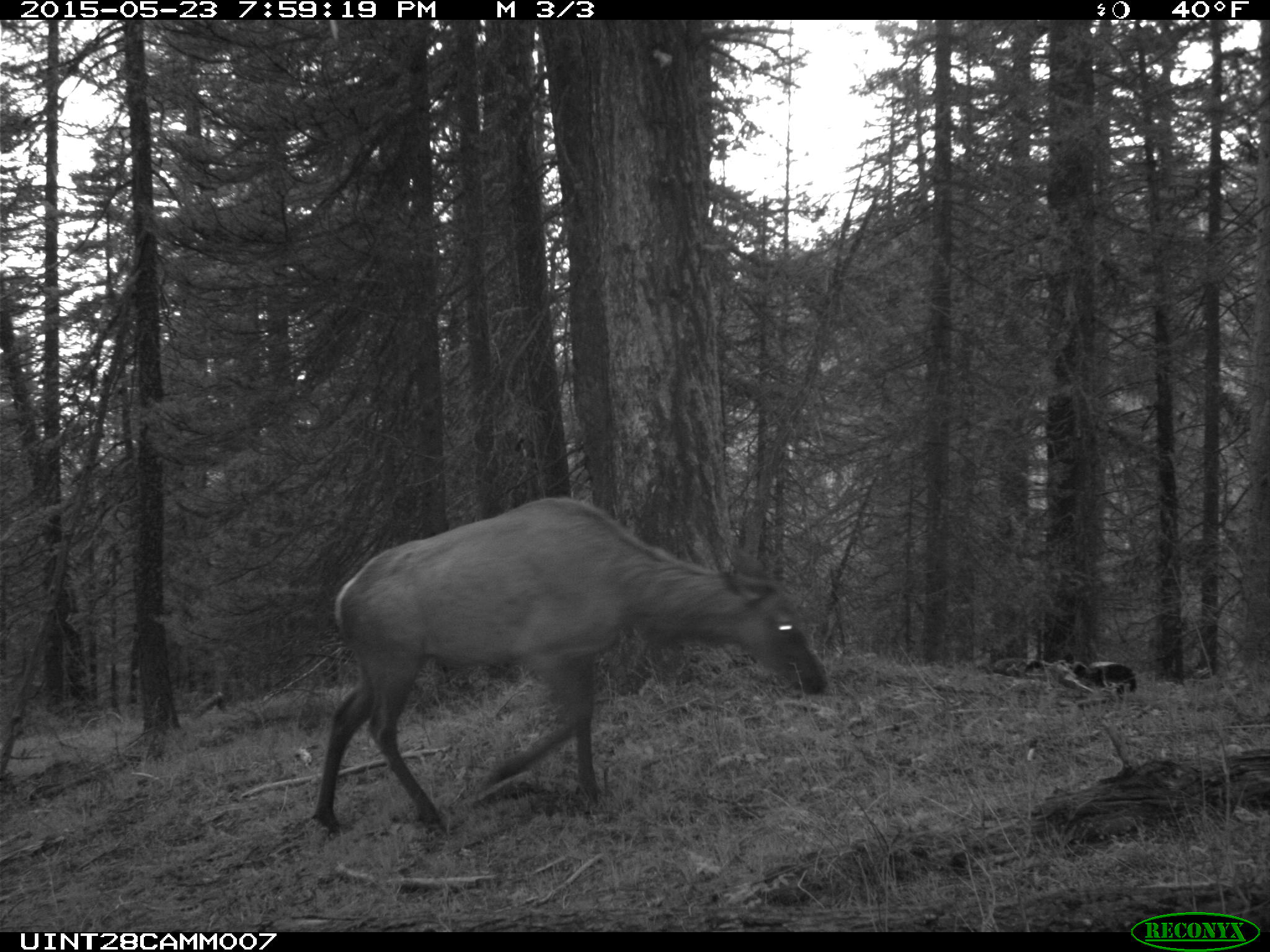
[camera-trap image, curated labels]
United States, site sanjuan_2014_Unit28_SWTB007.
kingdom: Animalia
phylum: Chordata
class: Mammalia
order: Artiodactyla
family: Cervidae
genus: Cervus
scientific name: Cervus elaphus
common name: red deer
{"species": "Cervus elaphus (red deer)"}